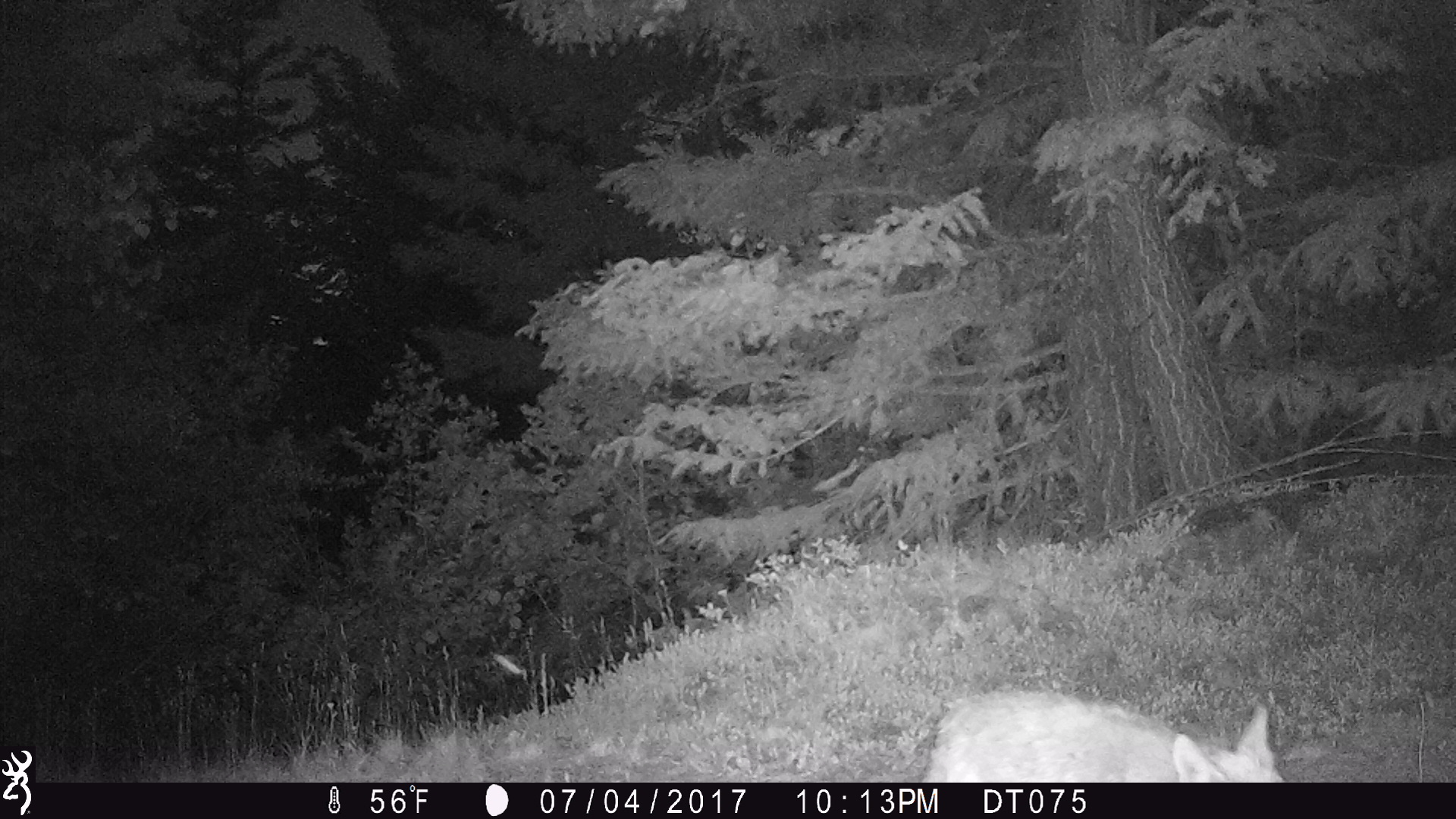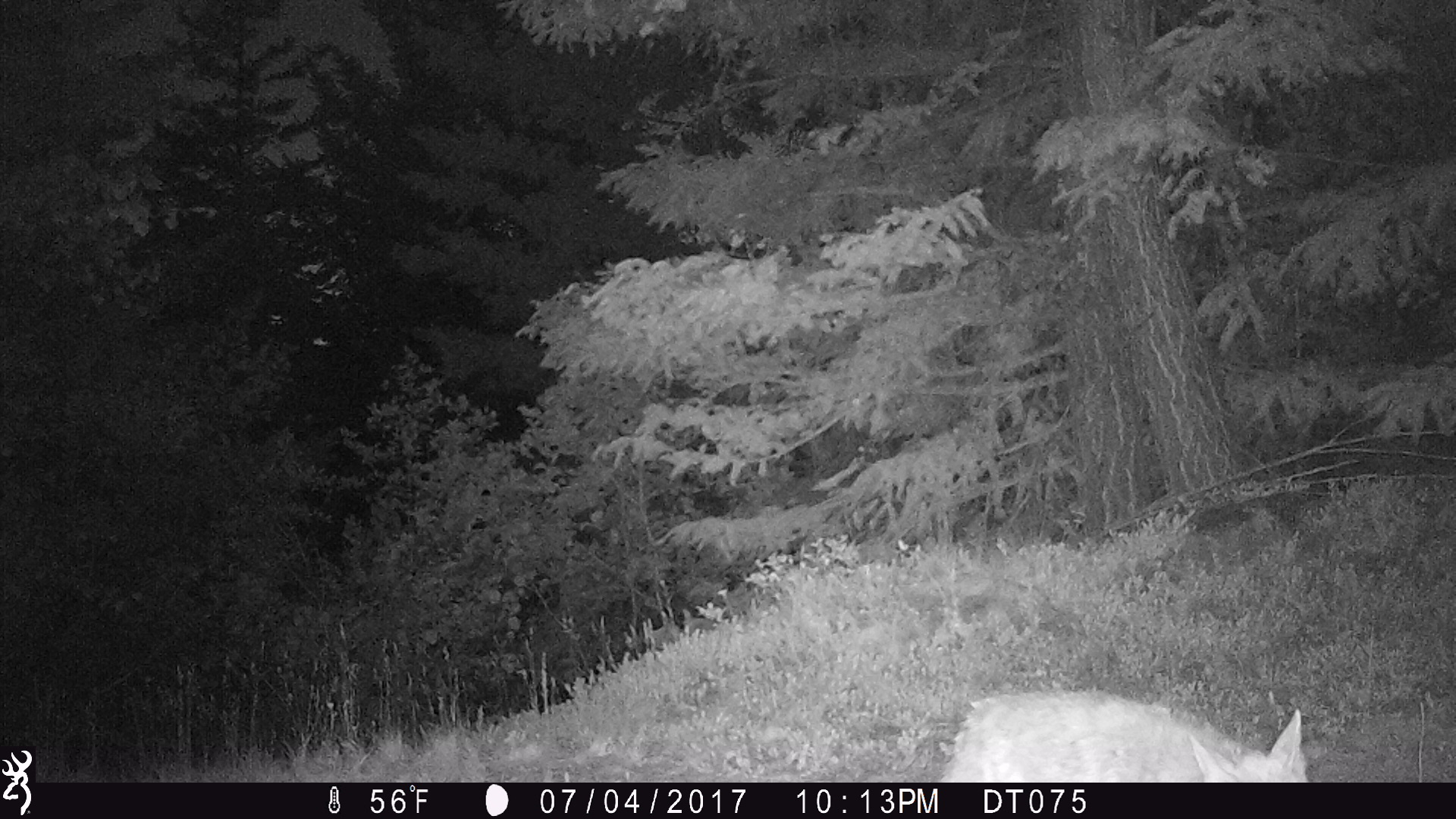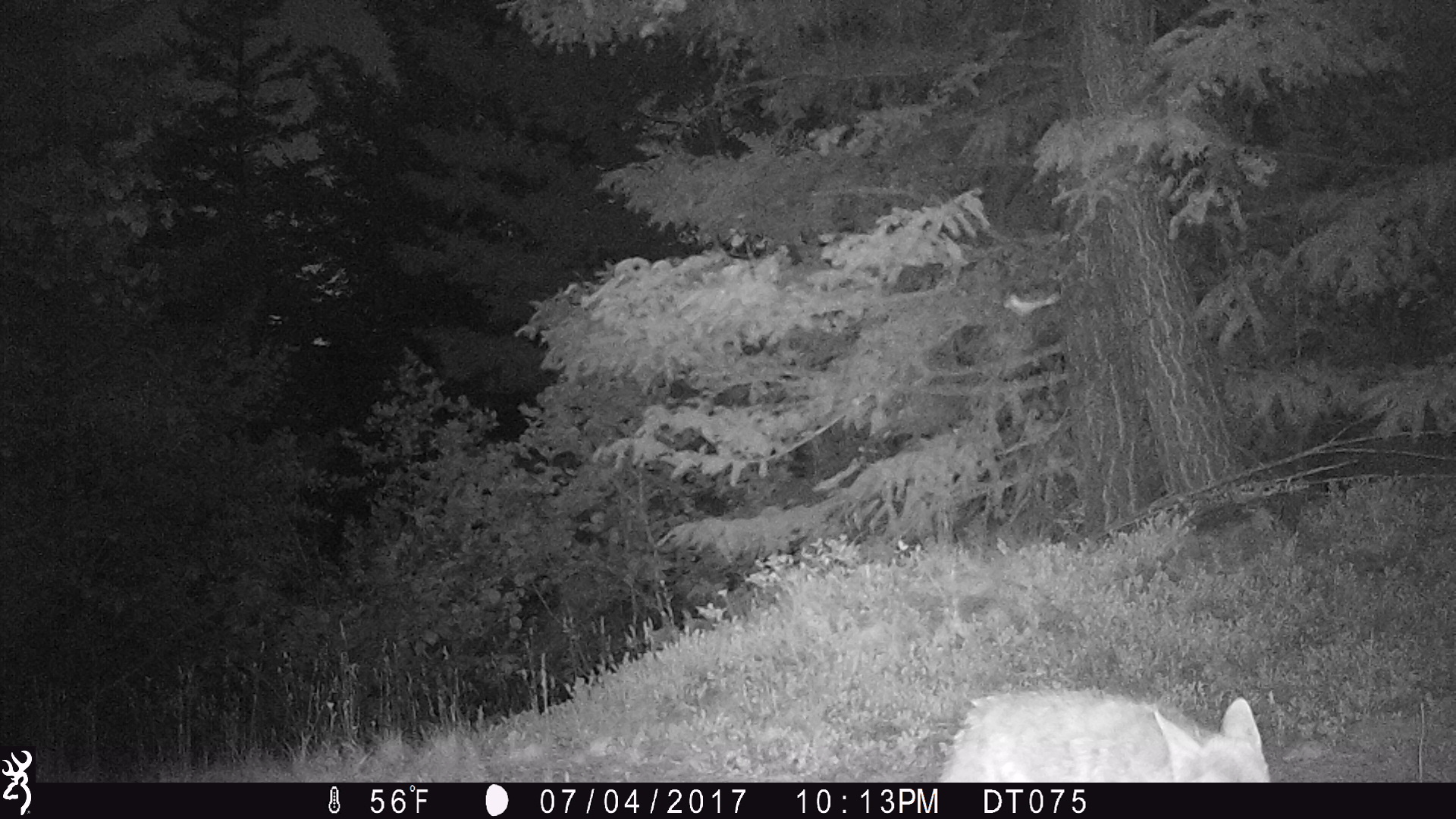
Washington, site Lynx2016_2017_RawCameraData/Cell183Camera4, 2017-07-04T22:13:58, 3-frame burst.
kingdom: Animalia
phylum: Chordata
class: Mammalia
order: Carnivora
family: Canidae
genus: Canis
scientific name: Canis latrans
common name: coyote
Canis latrans (coyote). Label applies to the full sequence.